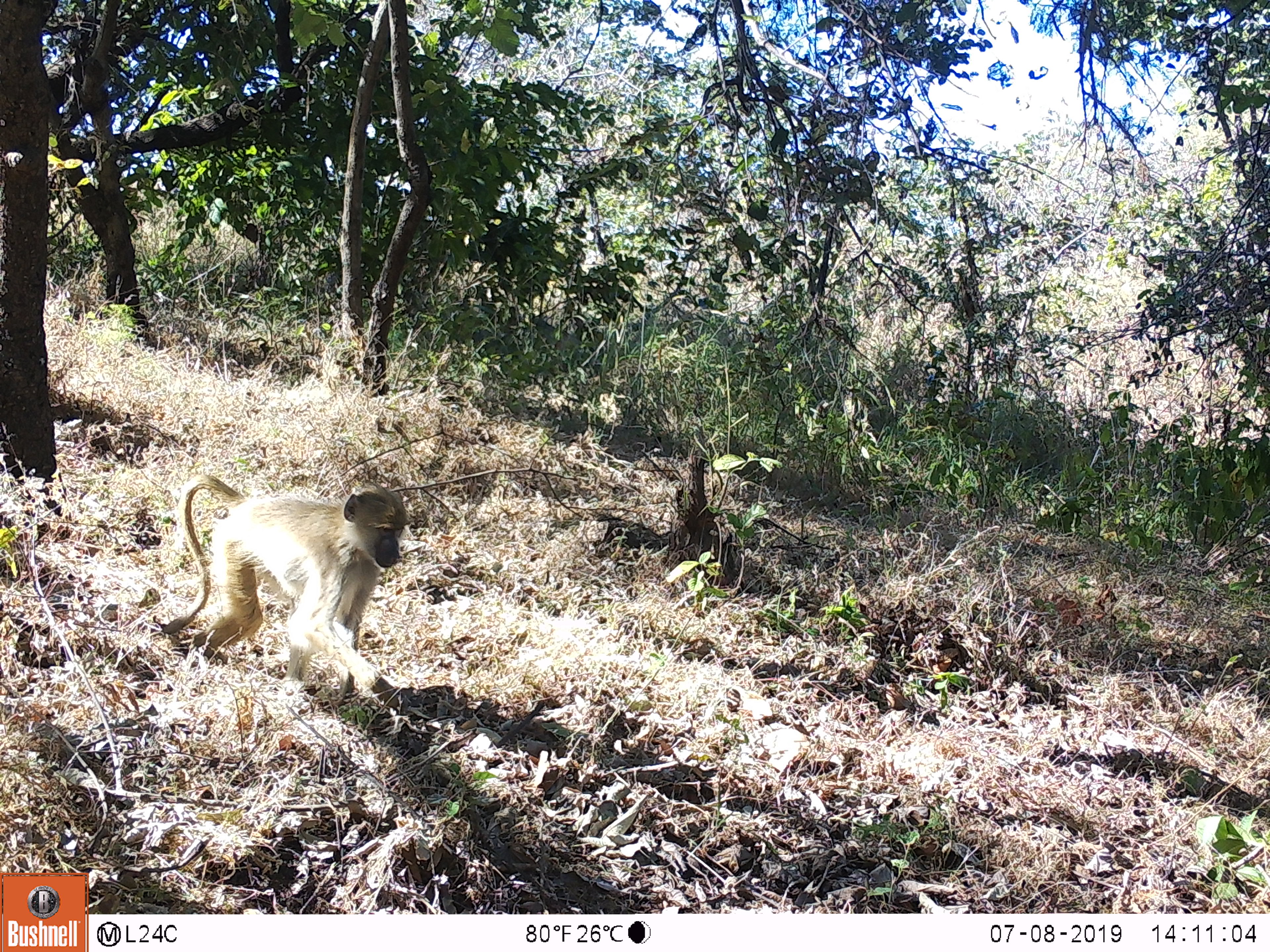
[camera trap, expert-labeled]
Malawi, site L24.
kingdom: Animalia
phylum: Chordata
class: Mammalia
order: Primates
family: Cercopithecidae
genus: Papio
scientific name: Papio cynocephalus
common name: yellow baboon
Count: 1.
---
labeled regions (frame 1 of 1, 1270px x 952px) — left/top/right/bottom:
yellow baboon: 149/466/435/720